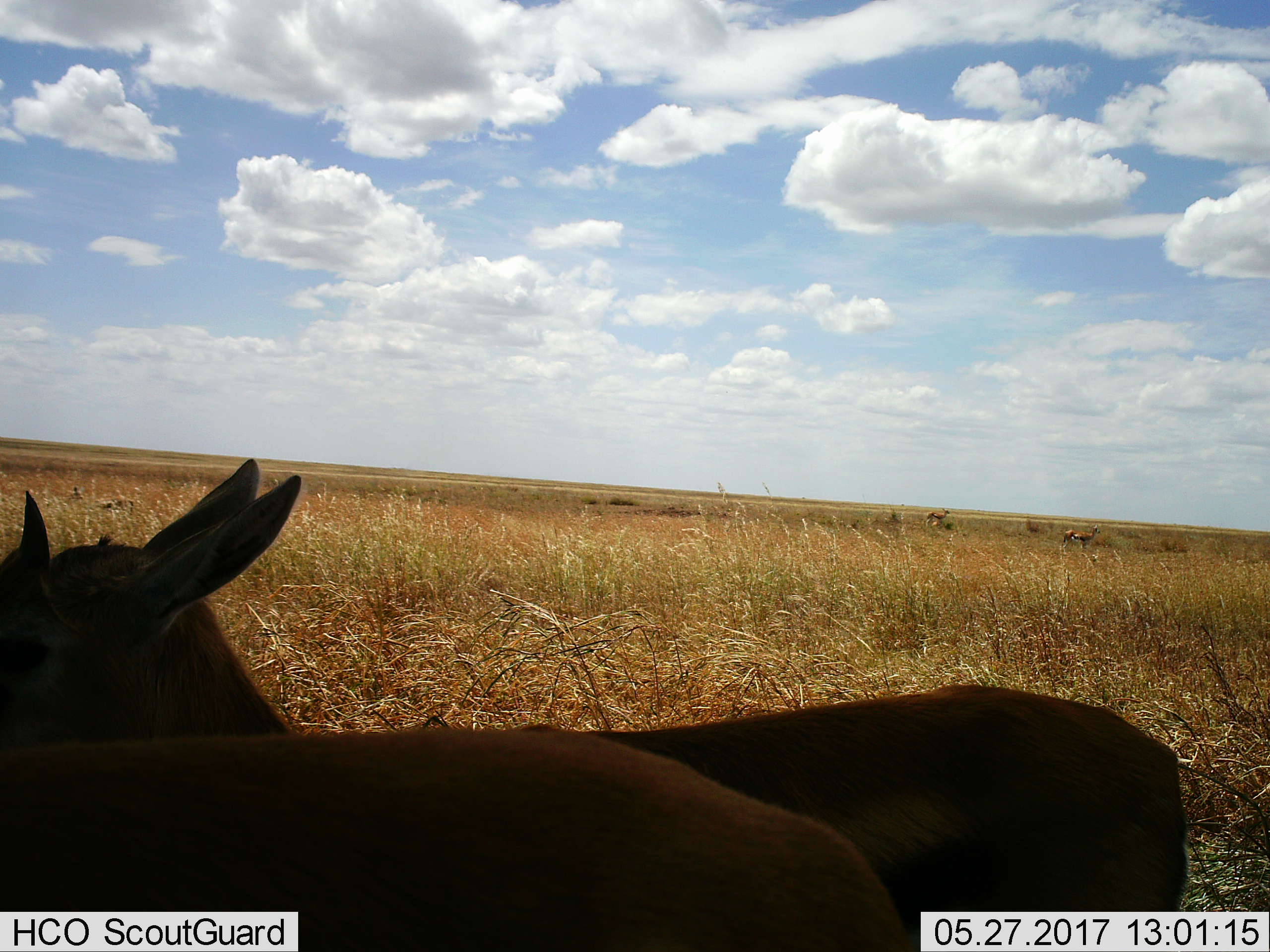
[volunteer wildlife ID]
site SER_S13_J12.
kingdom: Animalia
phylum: Chordata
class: Mammalia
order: Artiodactyla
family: Bovidae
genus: Eudorcas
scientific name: Eudorcas thomsonii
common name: thomson's gazelle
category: gazellethomsons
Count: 4.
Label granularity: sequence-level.